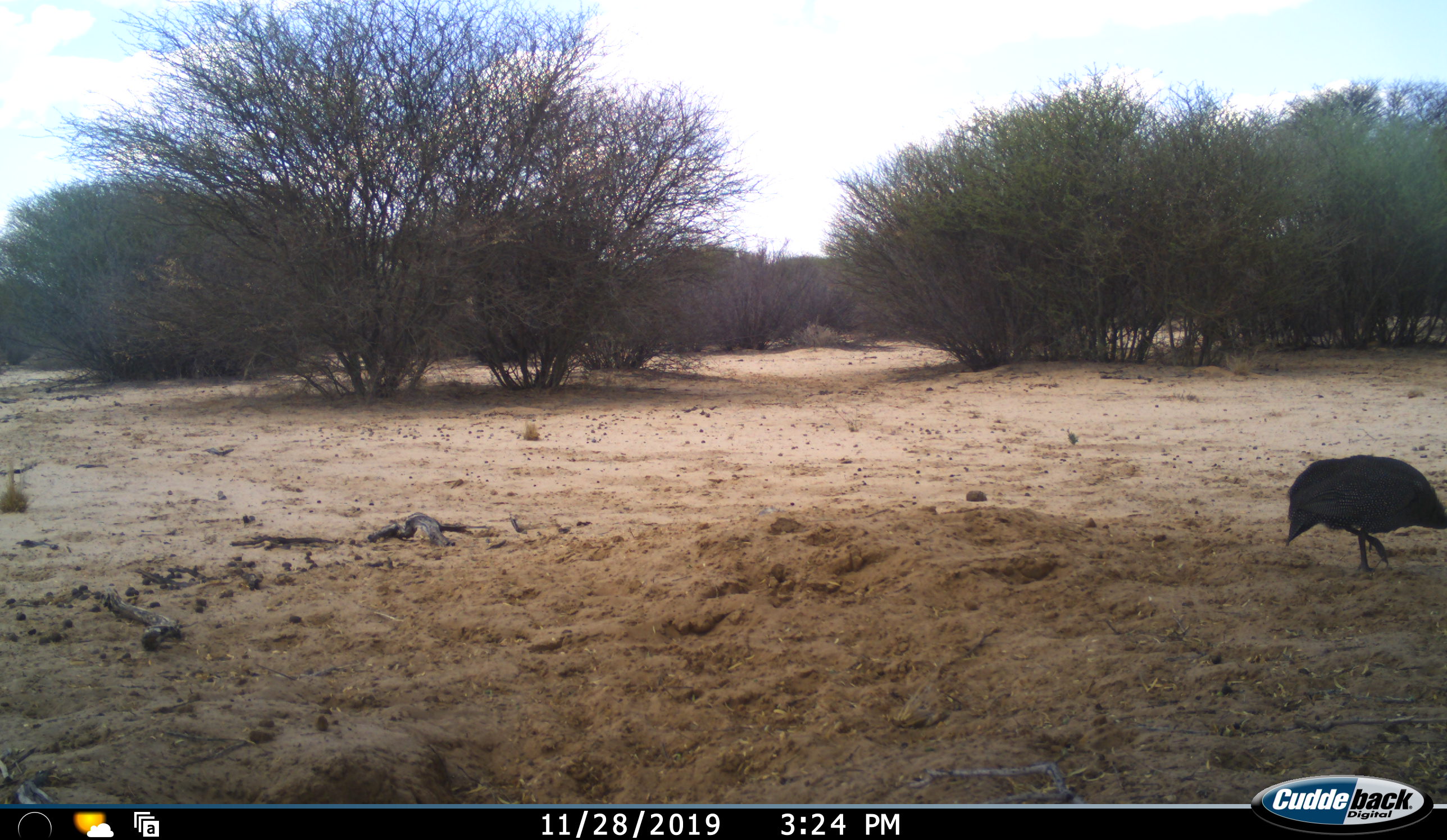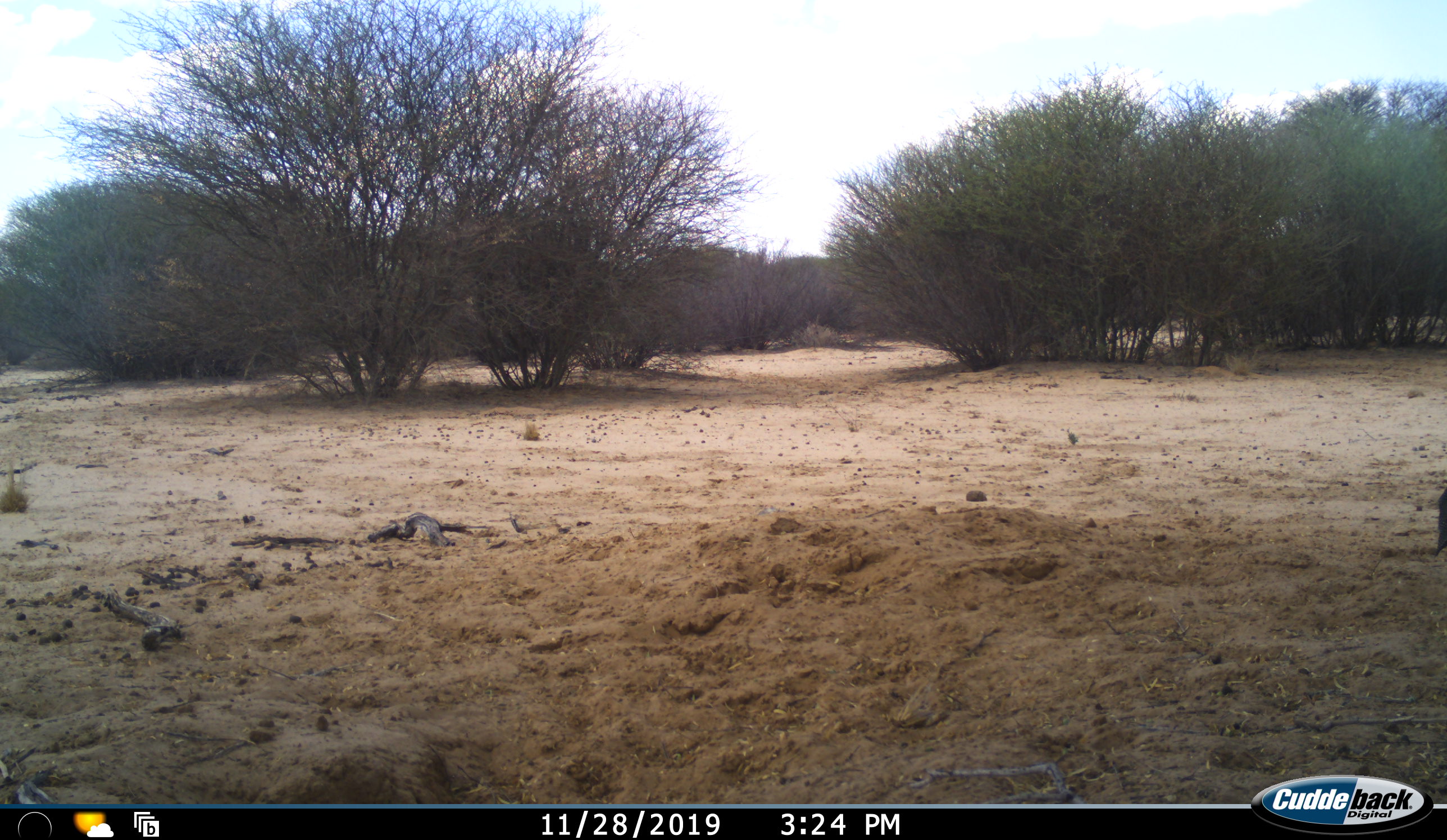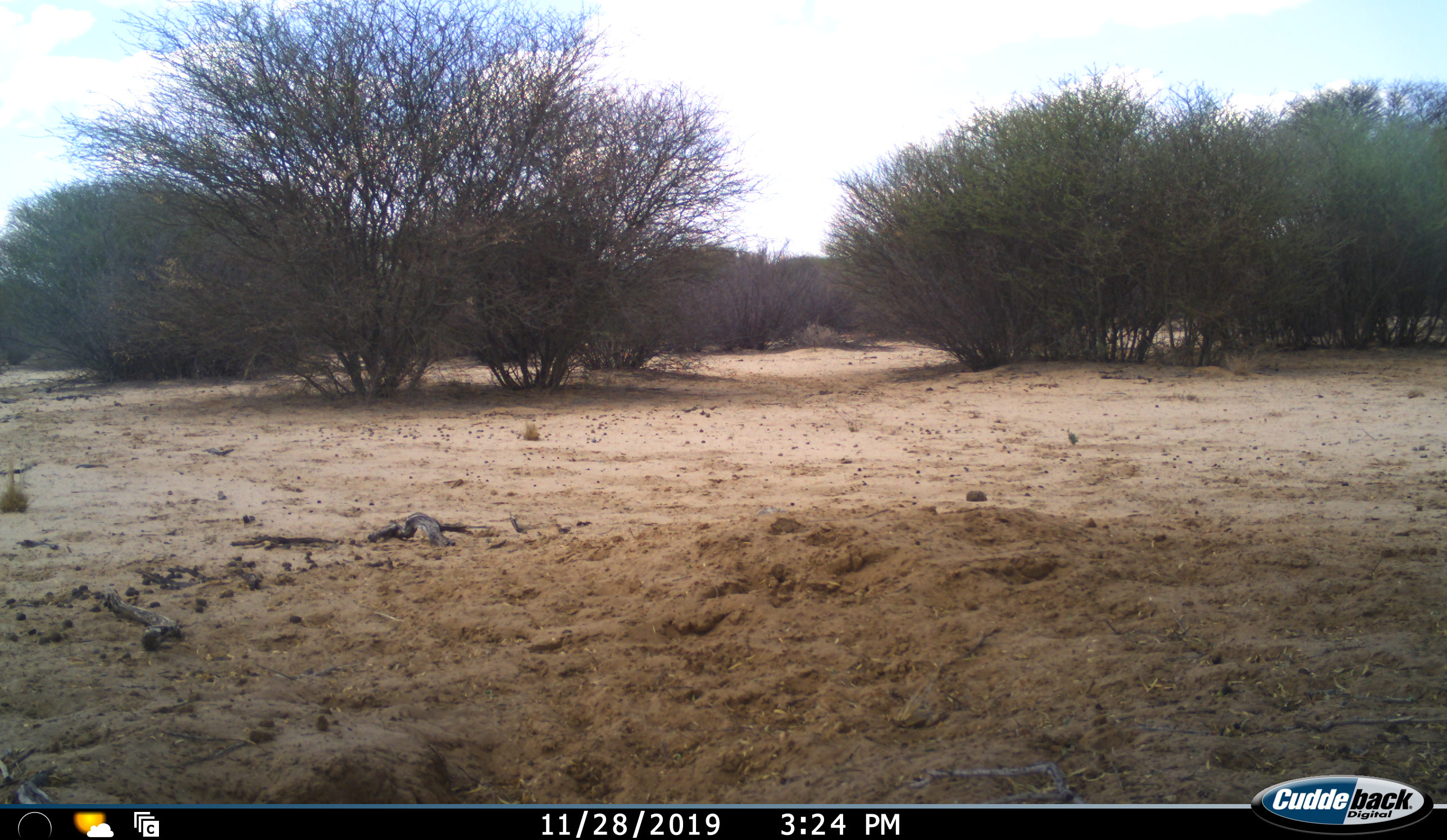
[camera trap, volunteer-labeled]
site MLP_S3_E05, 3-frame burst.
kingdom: Animalia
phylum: Chordata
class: Aves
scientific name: Aves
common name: bird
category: birdother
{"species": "birdother (bird) (Aves)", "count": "1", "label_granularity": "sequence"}